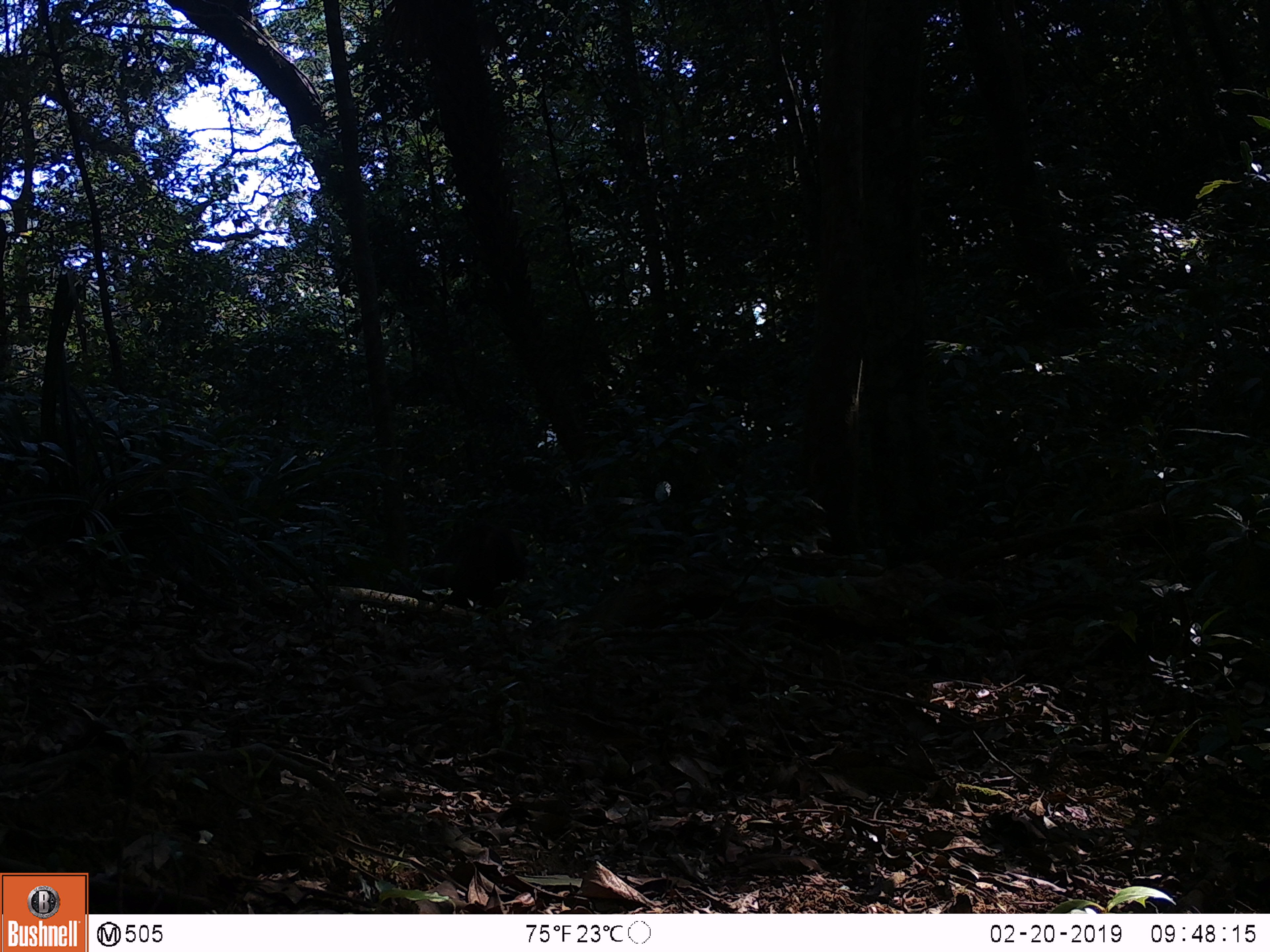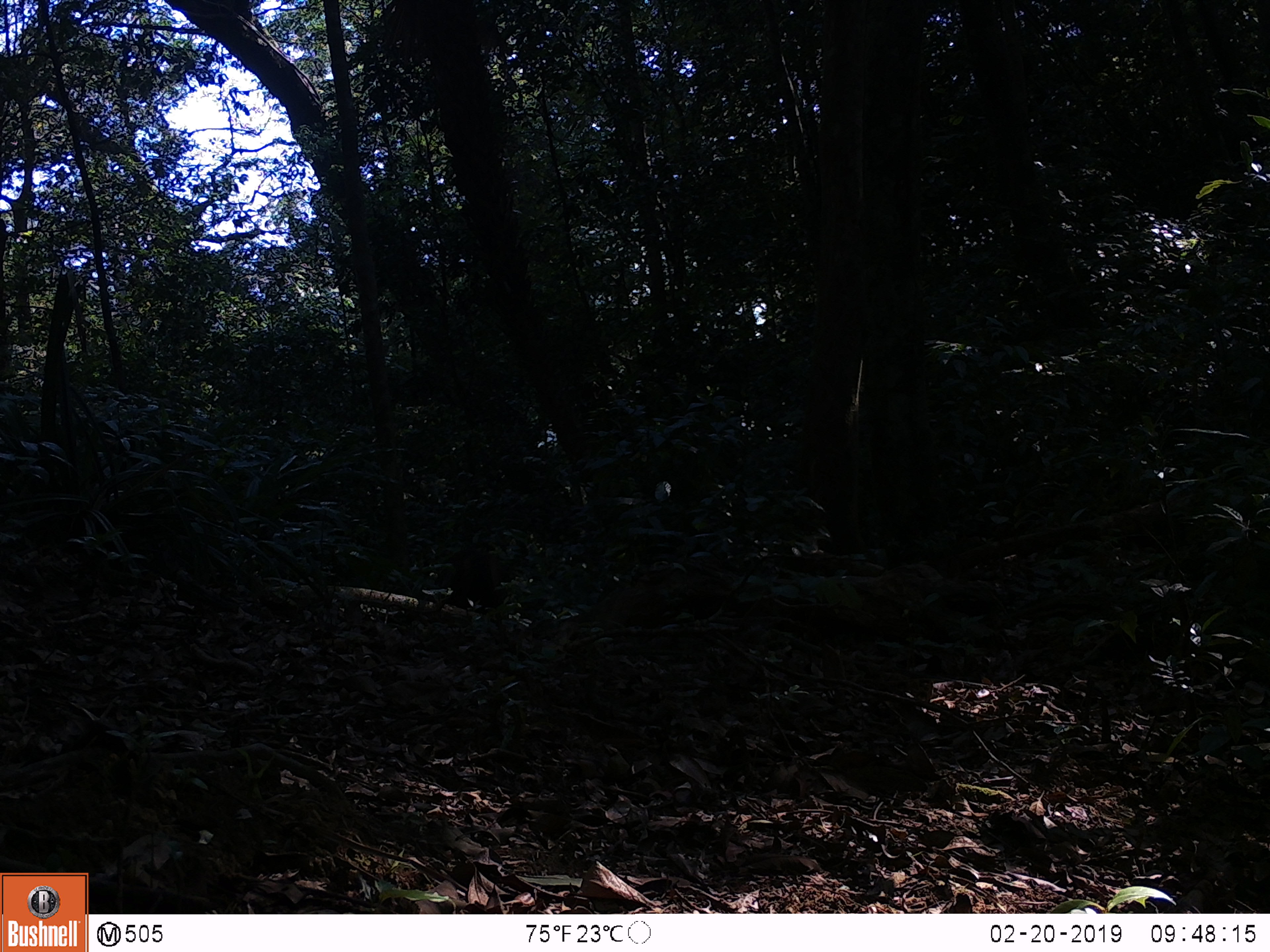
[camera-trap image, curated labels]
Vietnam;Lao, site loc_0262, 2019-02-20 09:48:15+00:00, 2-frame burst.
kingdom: Animalia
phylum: Chordata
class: Mammalia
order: Artiodactyla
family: Cervidae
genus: Rusa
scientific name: Rusa unicolor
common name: sambar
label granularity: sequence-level